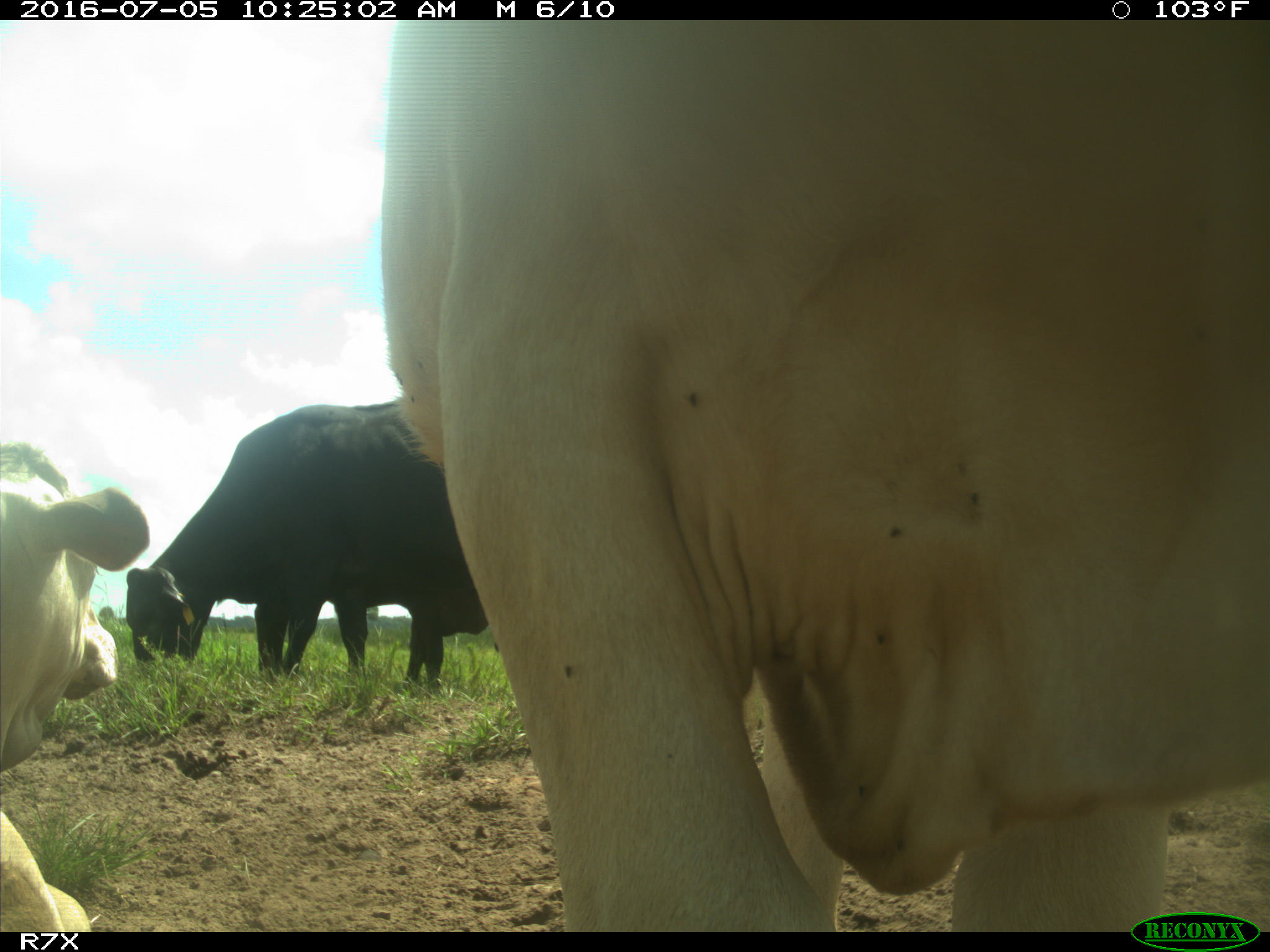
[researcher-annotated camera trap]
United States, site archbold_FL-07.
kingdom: Animalia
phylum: Chordata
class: Mammalia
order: Artiodactyla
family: Bovidae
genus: Bos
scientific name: Bos taurus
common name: domestic cow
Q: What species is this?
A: Bos taurus (domestic cow).